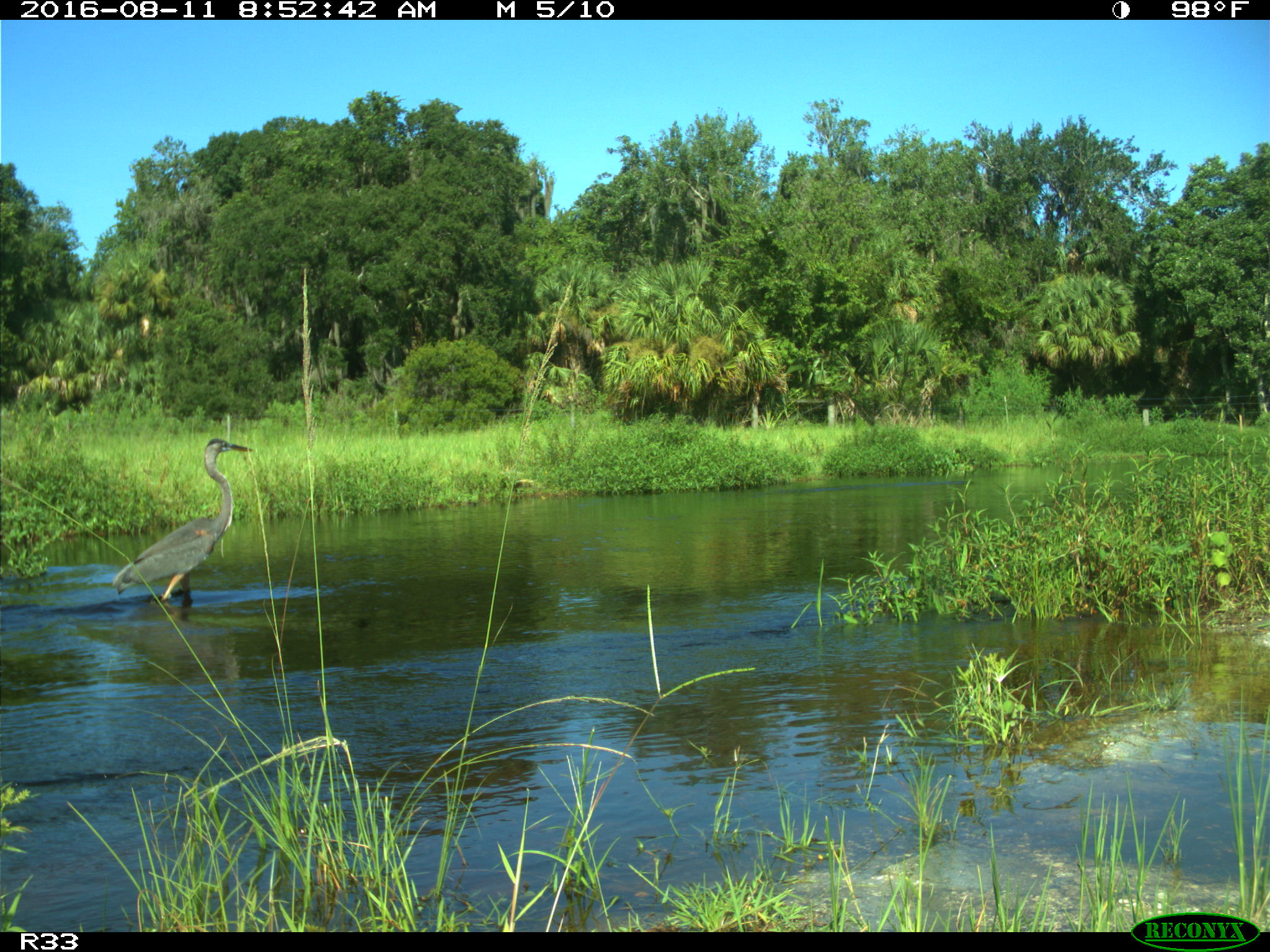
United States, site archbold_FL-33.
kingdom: Animalia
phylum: Chordata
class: Aves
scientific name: Aves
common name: birds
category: unidentified bird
Unidentified bird (birds) (Aves).